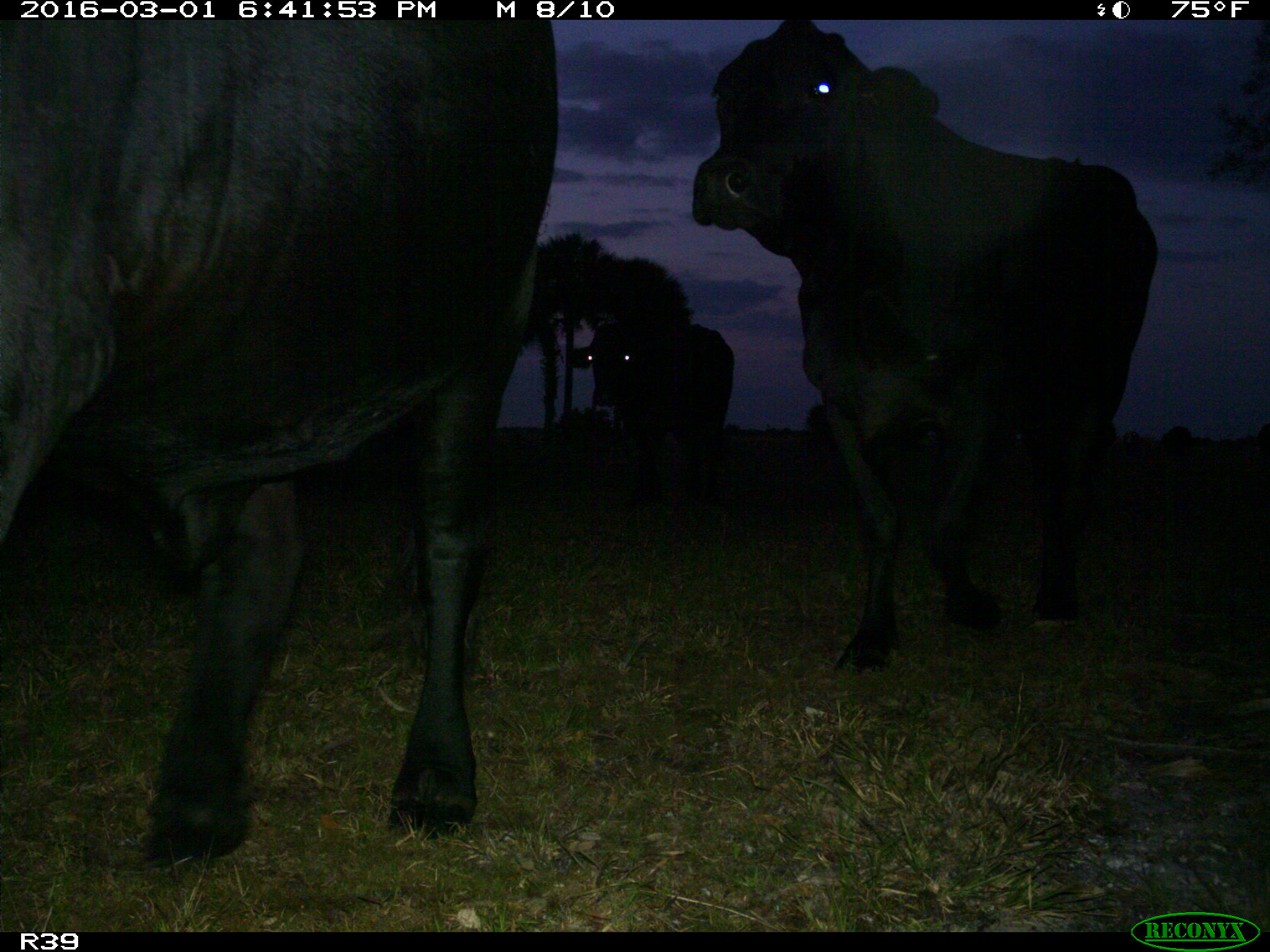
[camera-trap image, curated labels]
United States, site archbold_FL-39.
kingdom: Animalia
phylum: Chordata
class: Mammalia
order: Artiodactyla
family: Bovidae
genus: Bos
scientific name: Bos taurus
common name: domestic cow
Bos taurus (domestic cow).